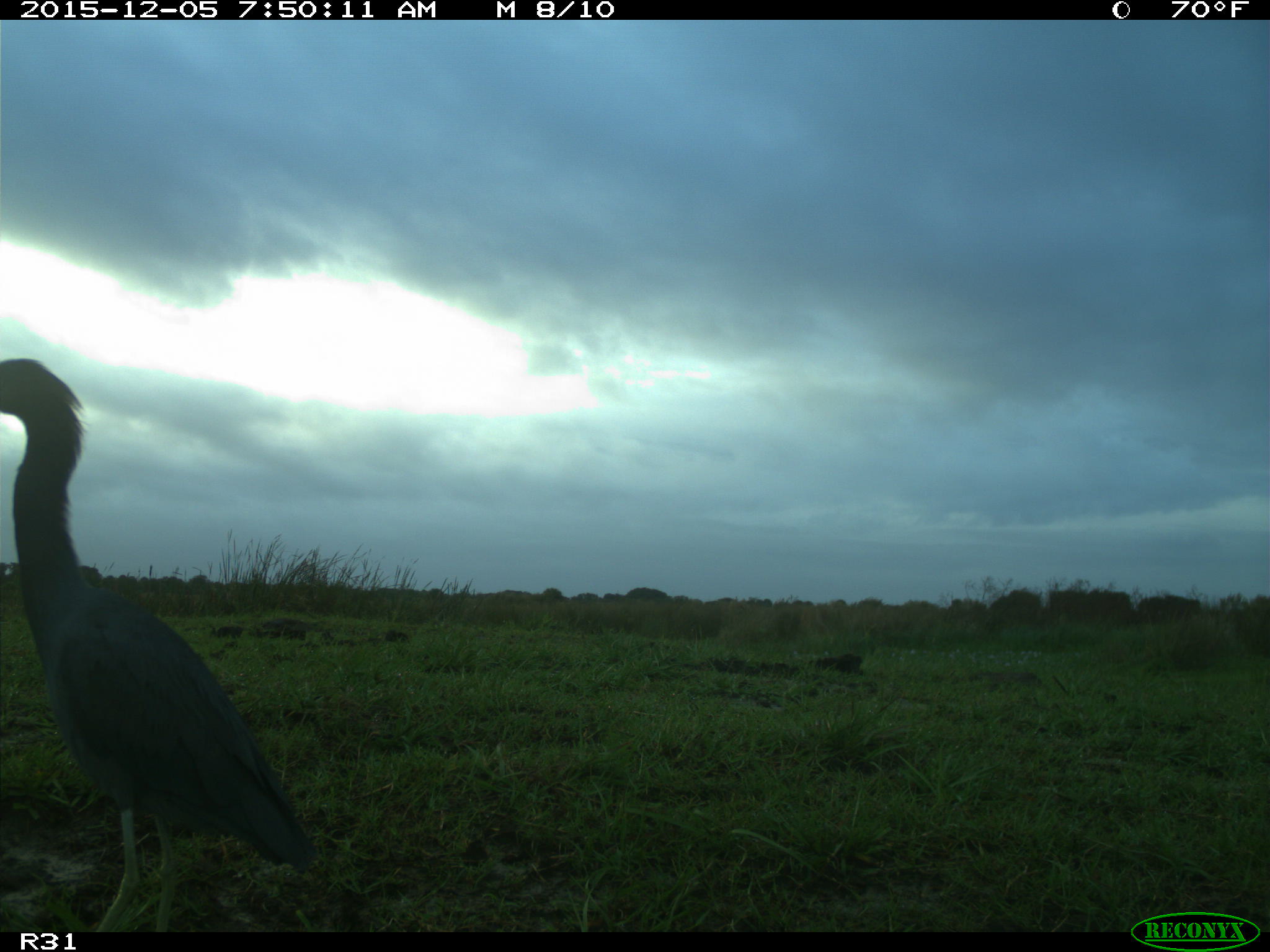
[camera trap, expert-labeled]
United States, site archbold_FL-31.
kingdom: Animalia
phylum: Chordata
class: Aves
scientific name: Aves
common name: birds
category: unidentified bird